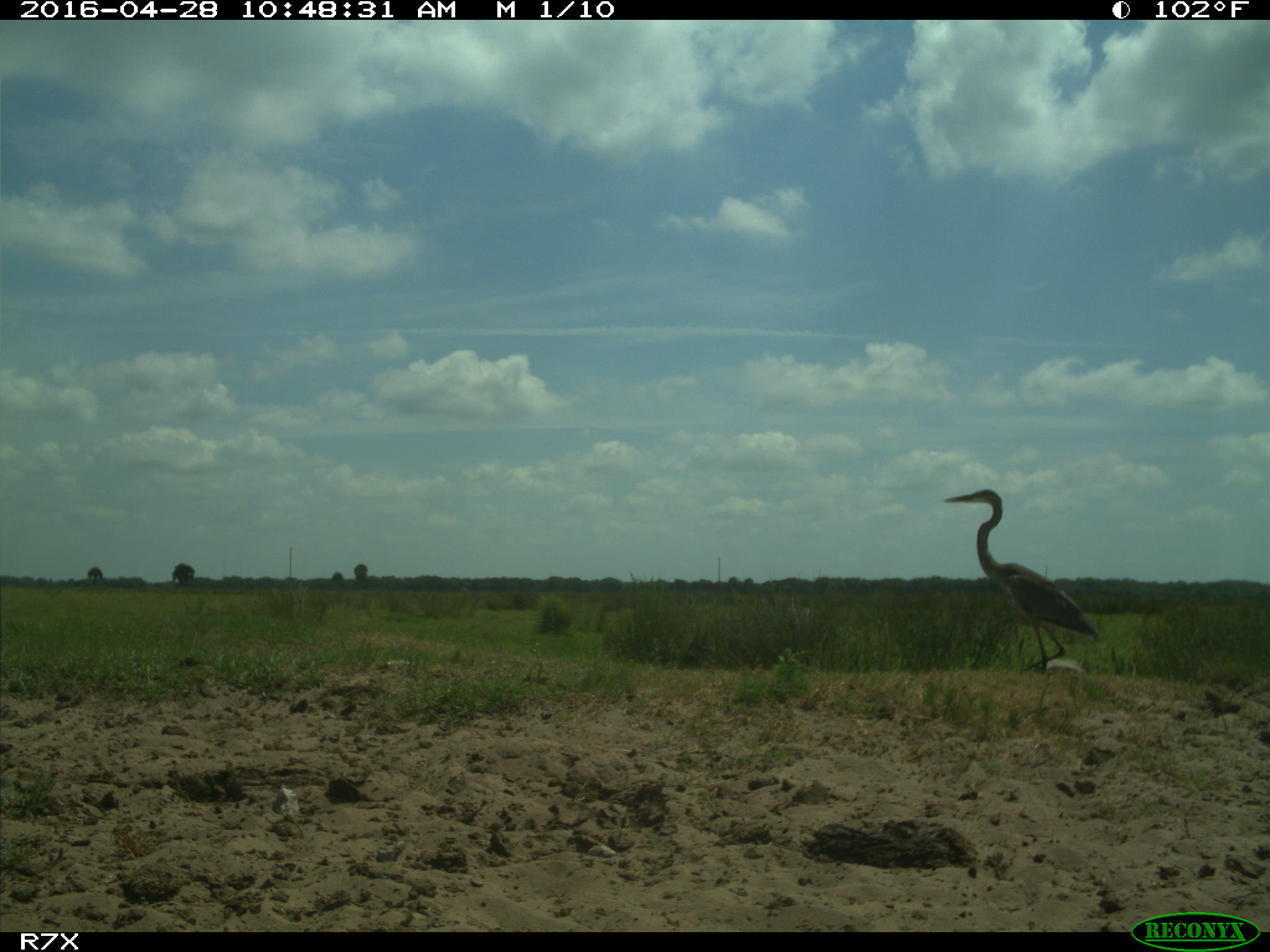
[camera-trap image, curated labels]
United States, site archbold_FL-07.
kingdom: Animalia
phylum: Chordata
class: Aves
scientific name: Aves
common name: birds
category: unidentified bird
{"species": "unidentified bird (birds) (Aves)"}